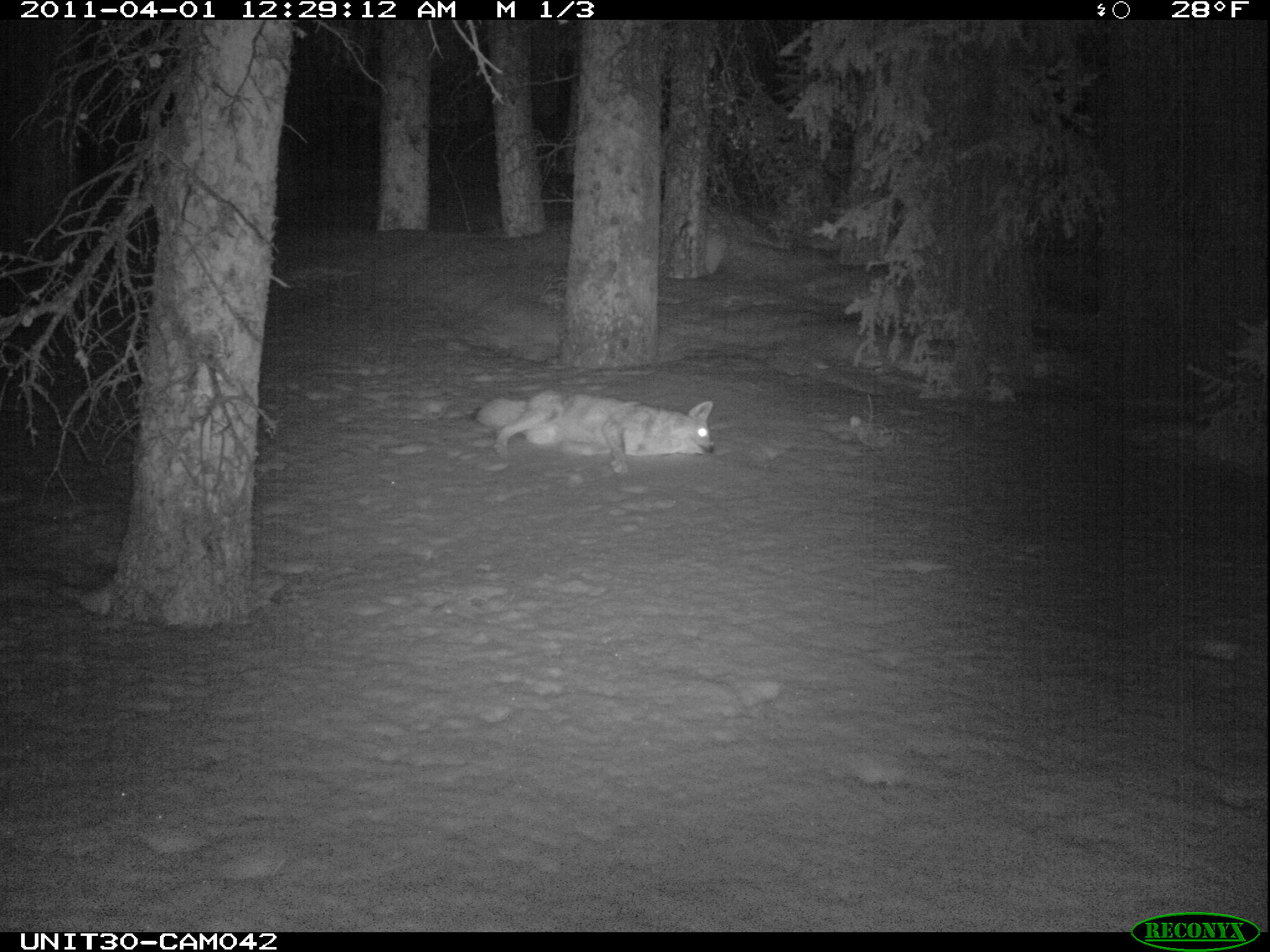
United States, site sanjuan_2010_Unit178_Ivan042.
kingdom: Animalia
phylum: Chordata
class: Mammalia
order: Carnivora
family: Canidae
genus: Canis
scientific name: Canis latrans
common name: coyote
Canis latrans (coyote).